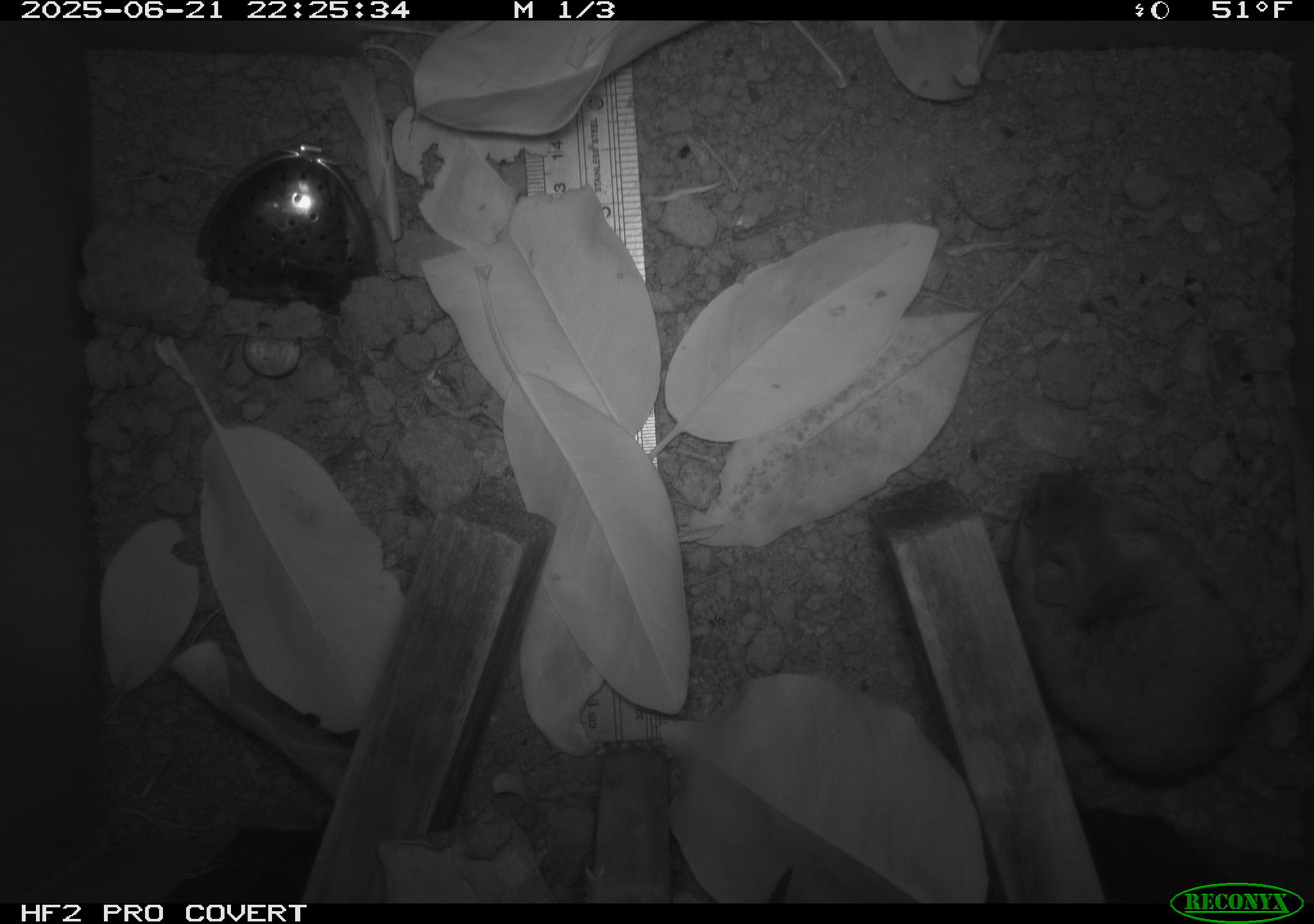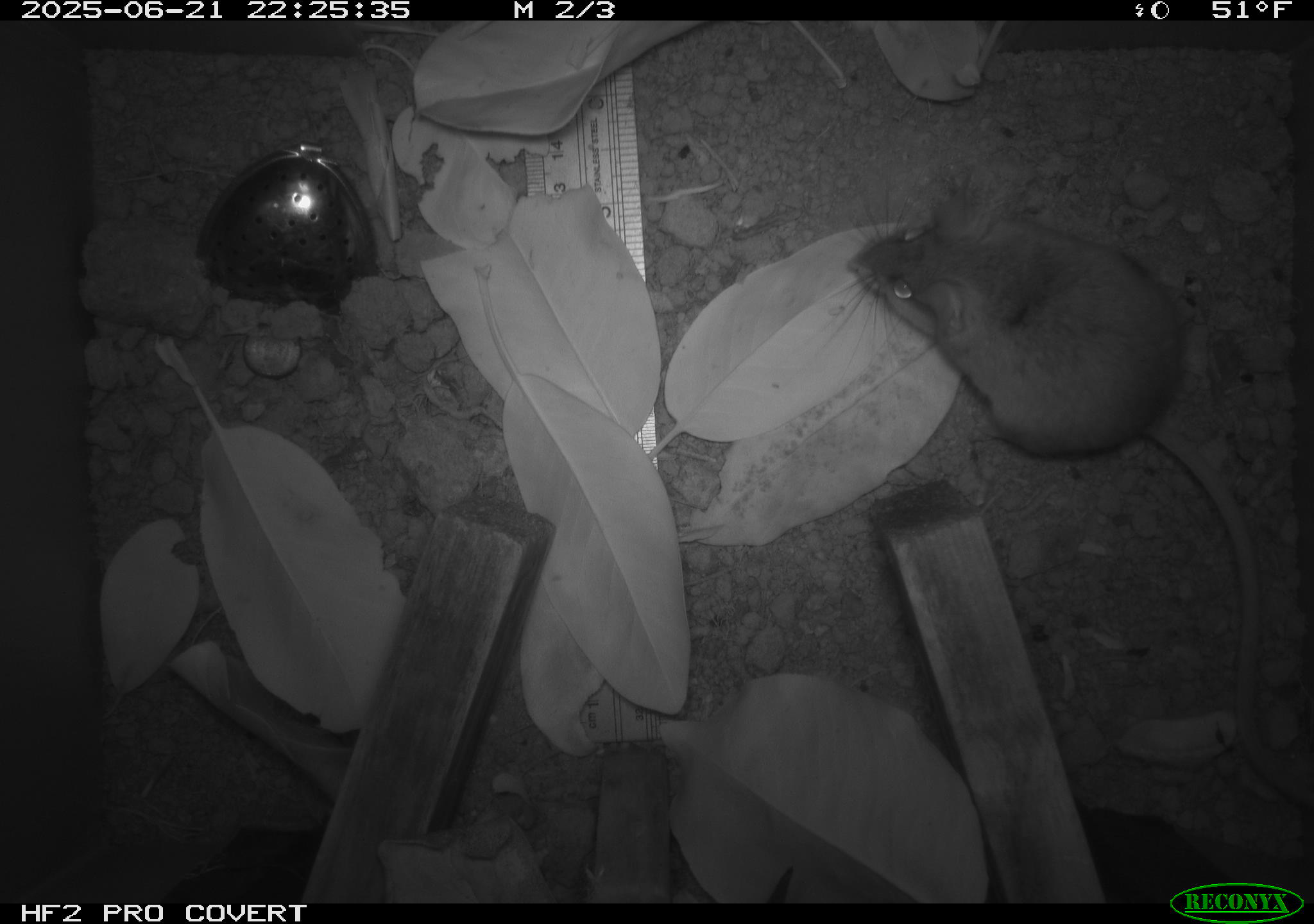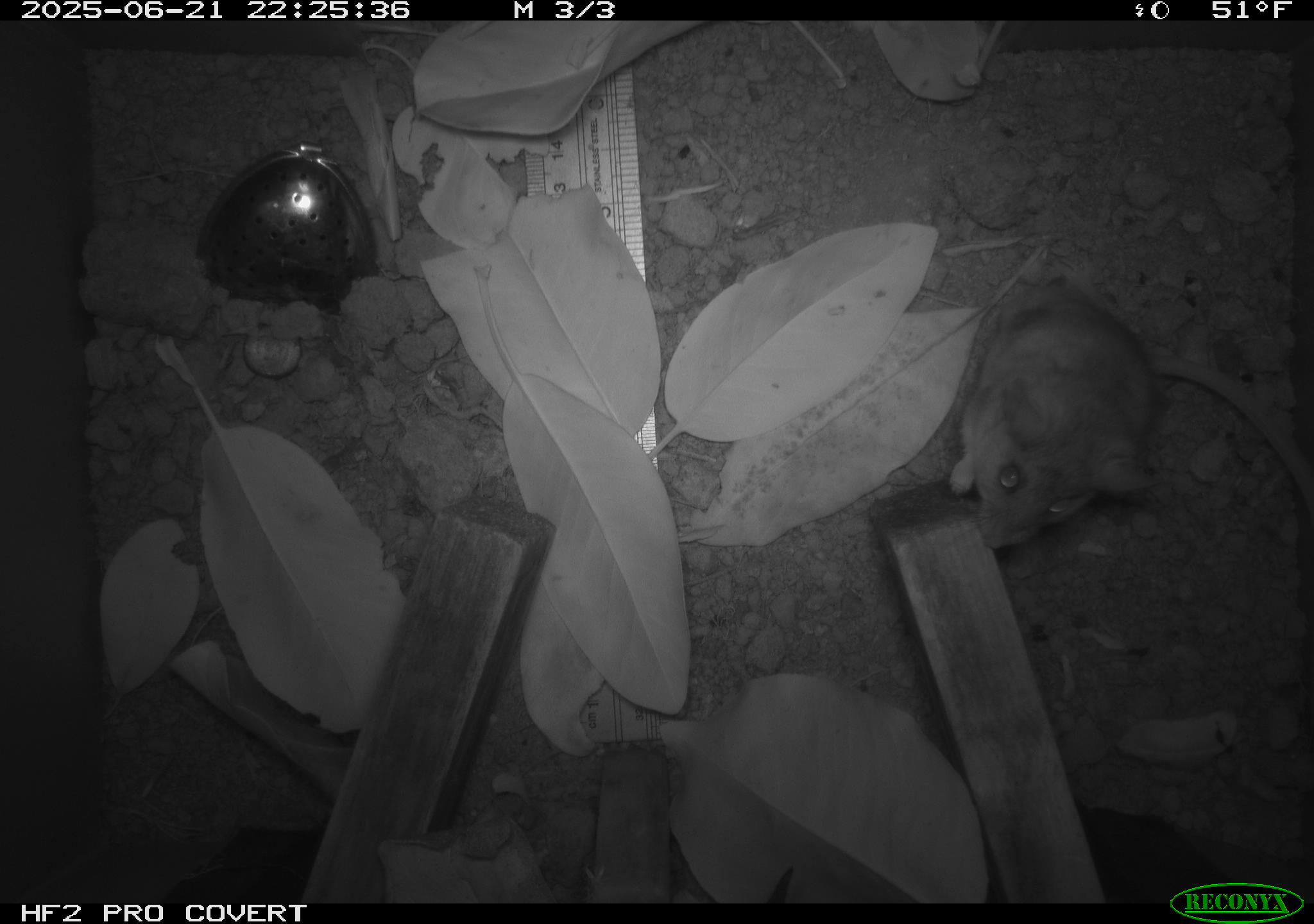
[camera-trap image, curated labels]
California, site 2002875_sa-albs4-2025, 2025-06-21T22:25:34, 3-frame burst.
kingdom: Animalia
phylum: Chordata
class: Mammalia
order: Rodentia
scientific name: Rodentia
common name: mouse species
Mouse species (Rodentia).